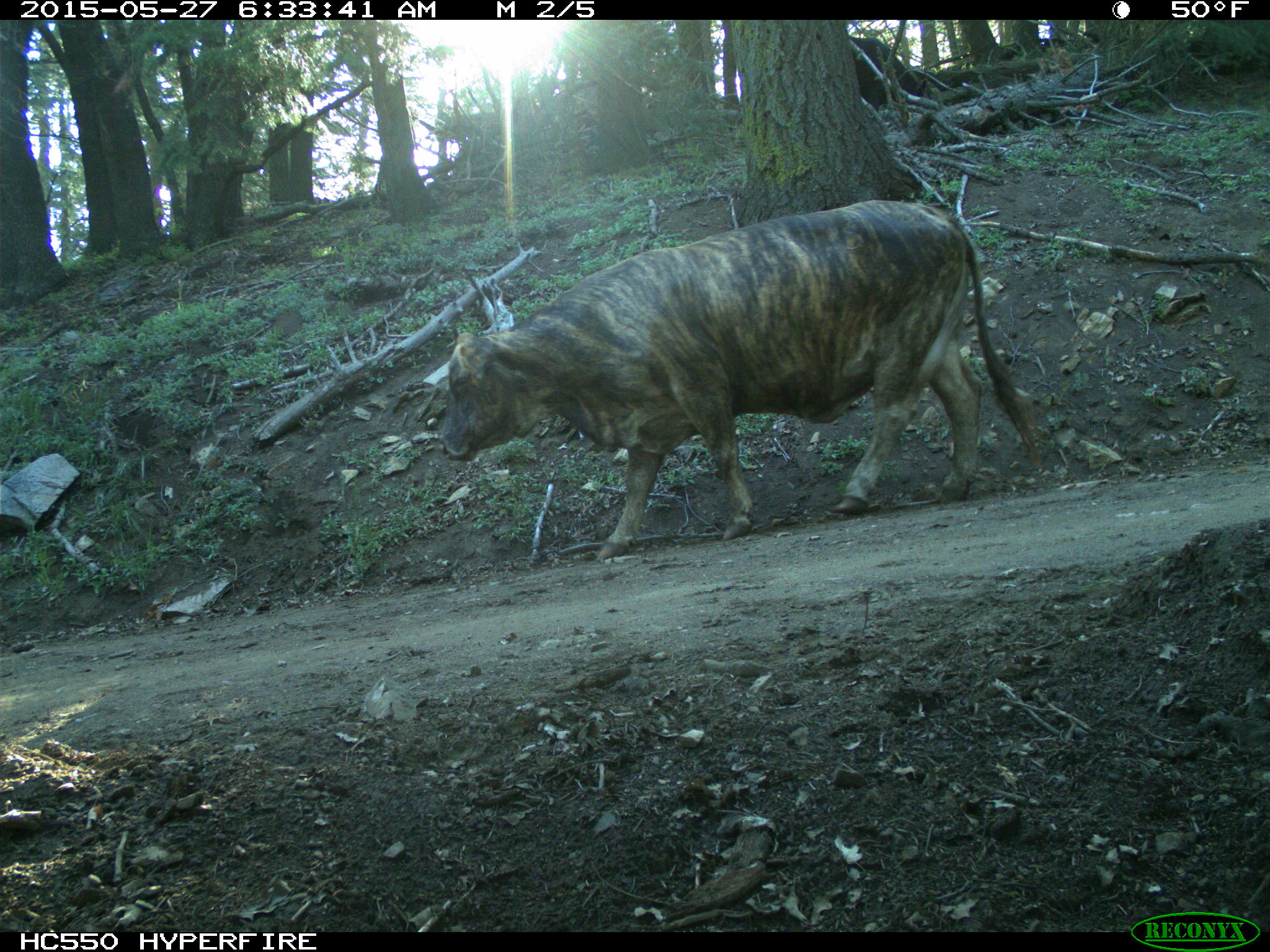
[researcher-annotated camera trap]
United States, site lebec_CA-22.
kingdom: Animalia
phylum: Chordata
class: Mammalia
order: Artiodactyla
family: Bovidae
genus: Bos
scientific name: Bos taurus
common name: domestic cow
Bos taurus (domestic cow).